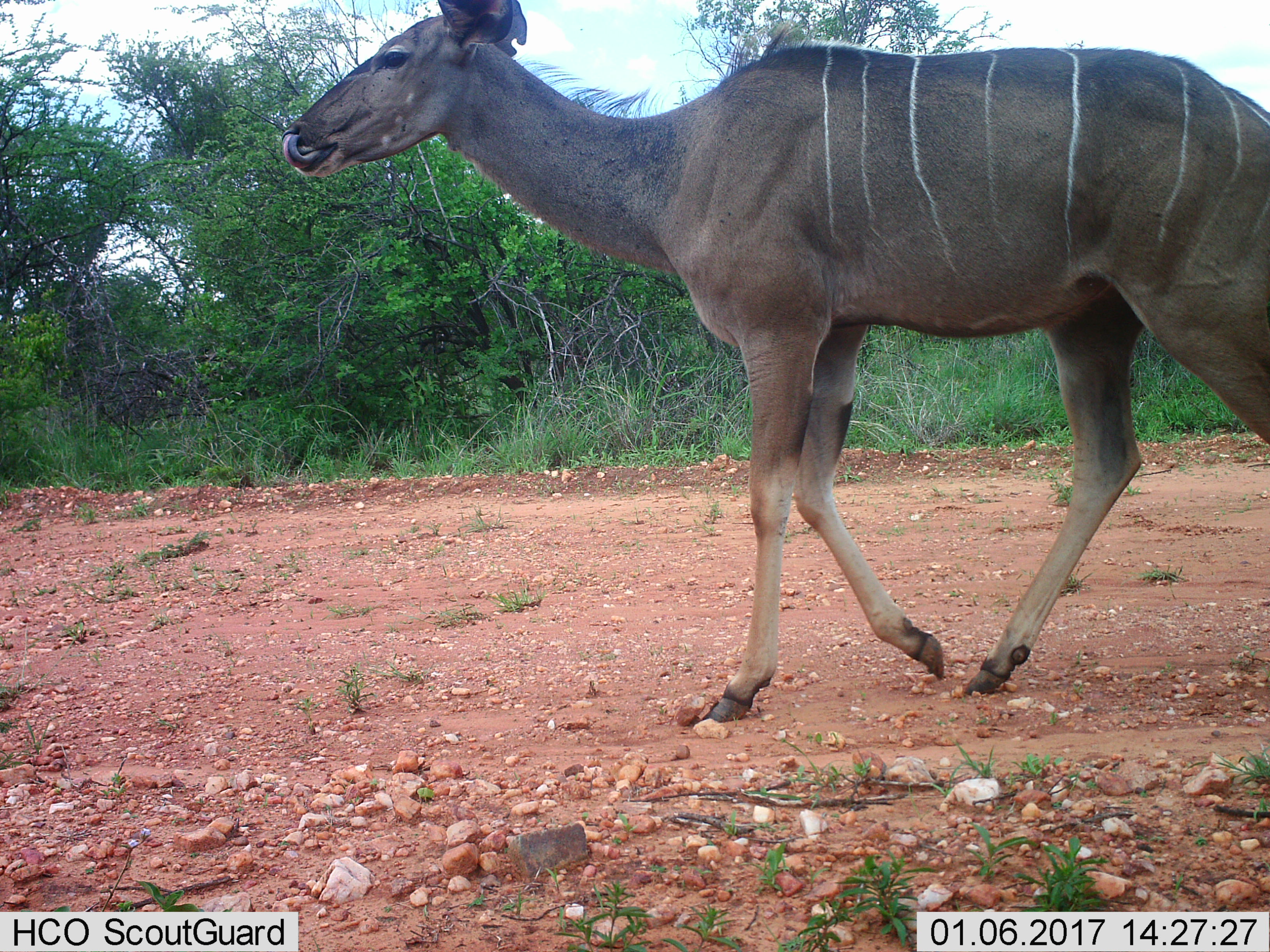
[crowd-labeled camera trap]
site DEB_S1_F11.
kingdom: Animalia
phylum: Chordata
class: Mammalia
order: Artiodactyla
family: Bovidae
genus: Tragelaphus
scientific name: Tragelaphus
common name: kudu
Kudu (Tragelaphus), count 1. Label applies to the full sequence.